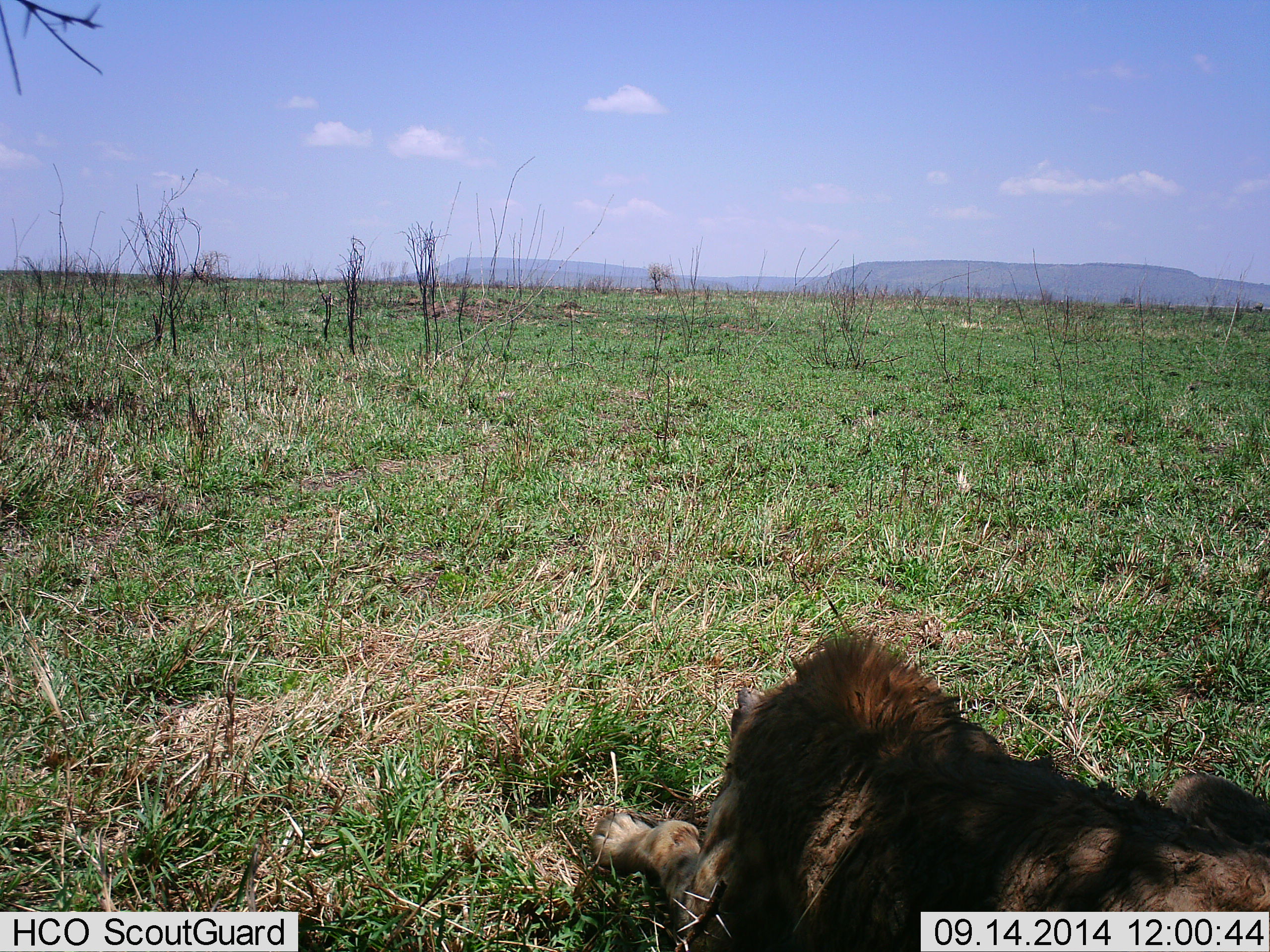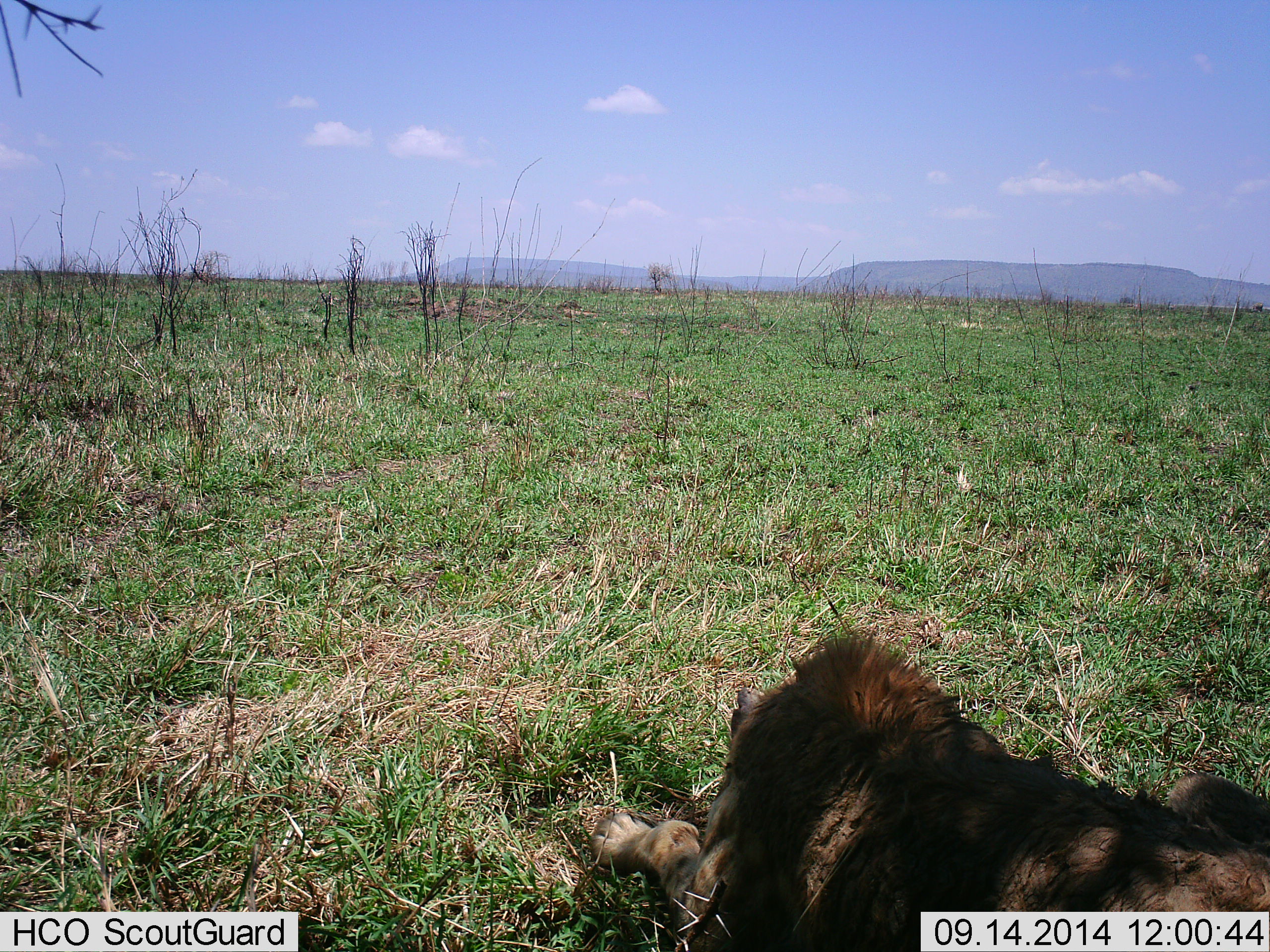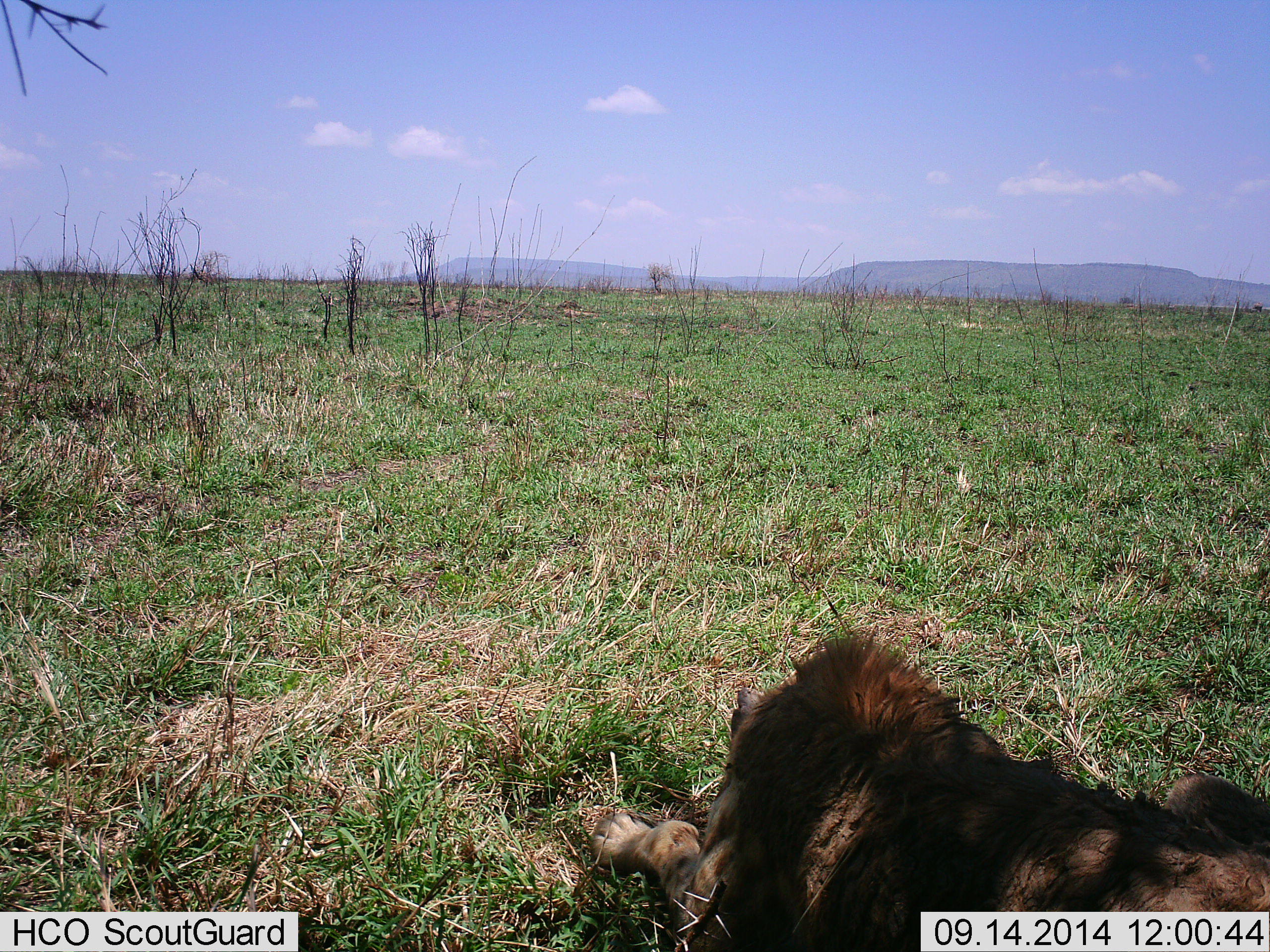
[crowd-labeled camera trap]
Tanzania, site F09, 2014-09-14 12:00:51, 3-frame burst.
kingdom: Animalia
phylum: Chordata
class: Mammalia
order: Carnivora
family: Felidae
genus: Panthera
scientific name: Panthera leo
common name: lion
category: lionmale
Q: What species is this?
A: Lionmale (lion) (Panthera leo).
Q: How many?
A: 1.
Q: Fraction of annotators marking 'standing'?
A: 0%.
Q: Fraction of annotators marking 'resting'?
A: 100%.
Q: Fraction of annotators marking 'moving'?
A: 0%.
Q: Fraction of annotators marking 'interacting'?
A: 0%.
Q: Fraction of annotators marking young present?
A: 0%.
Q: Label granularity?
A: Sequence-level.